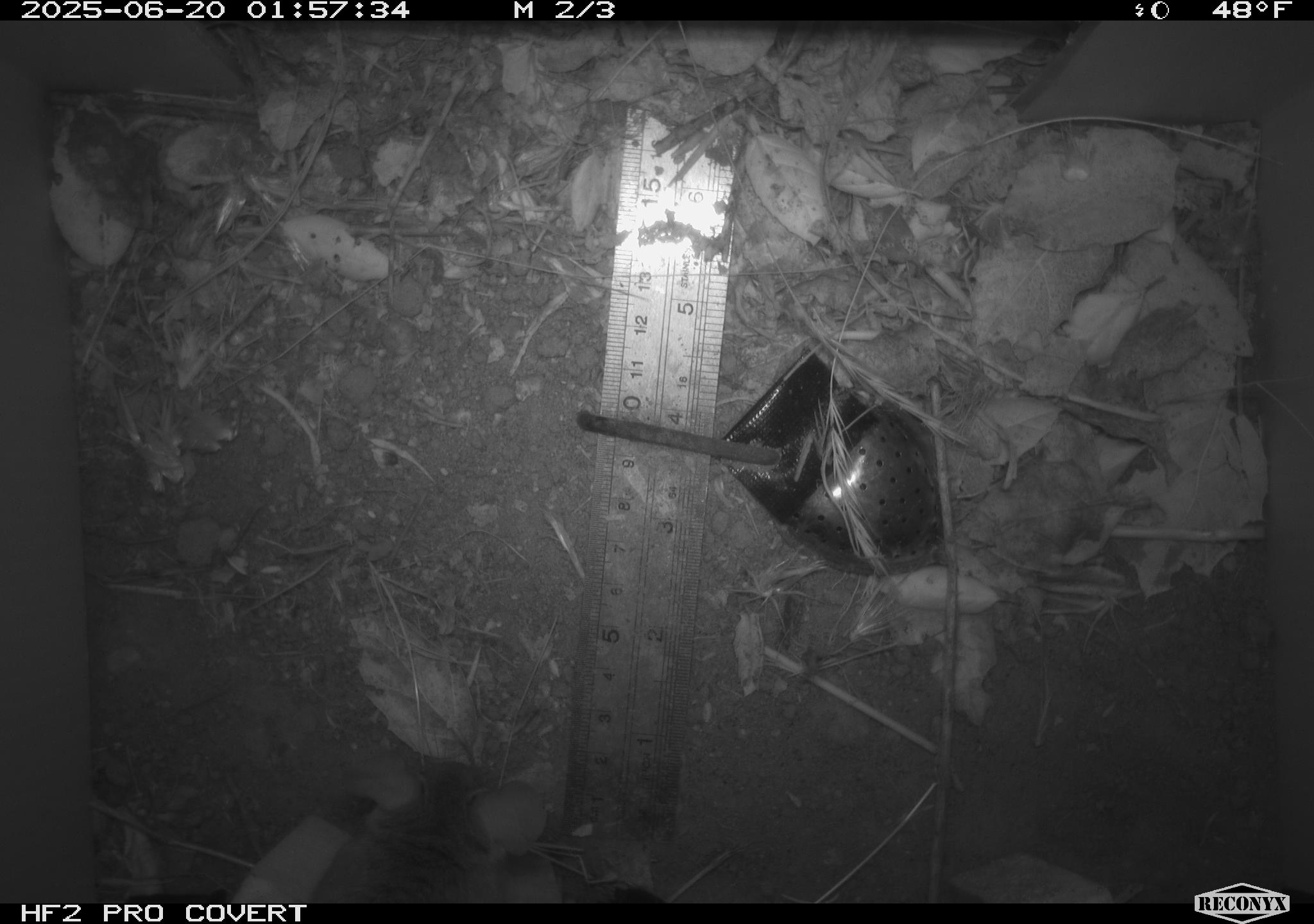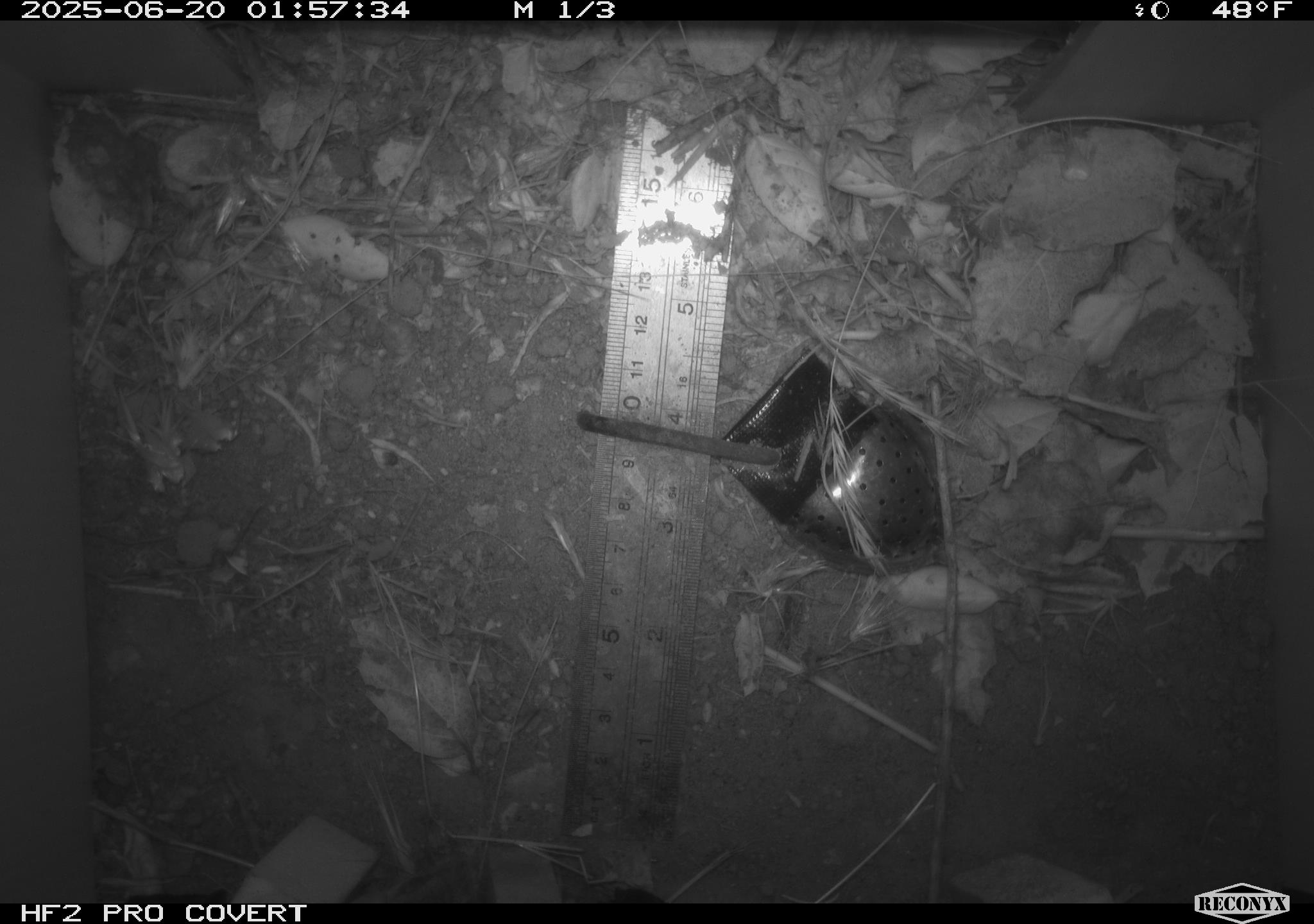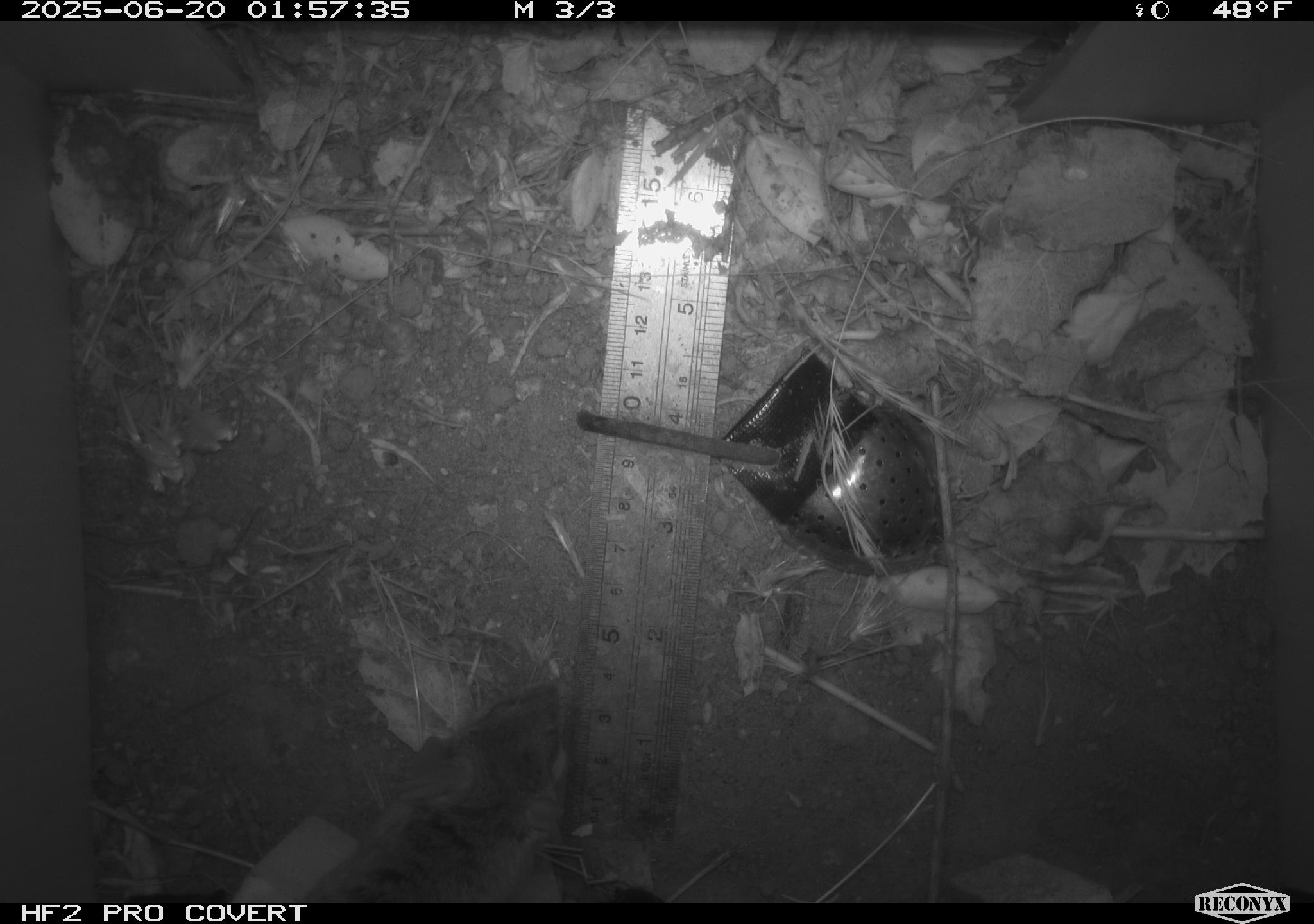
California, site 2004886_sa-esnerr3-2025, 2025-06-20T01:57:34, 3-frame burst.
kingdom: Animalia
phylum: Chordata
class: Mammalia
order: Rodentia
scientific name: Rodentia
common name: rodent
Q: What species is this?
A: Rodent (Rodentia).